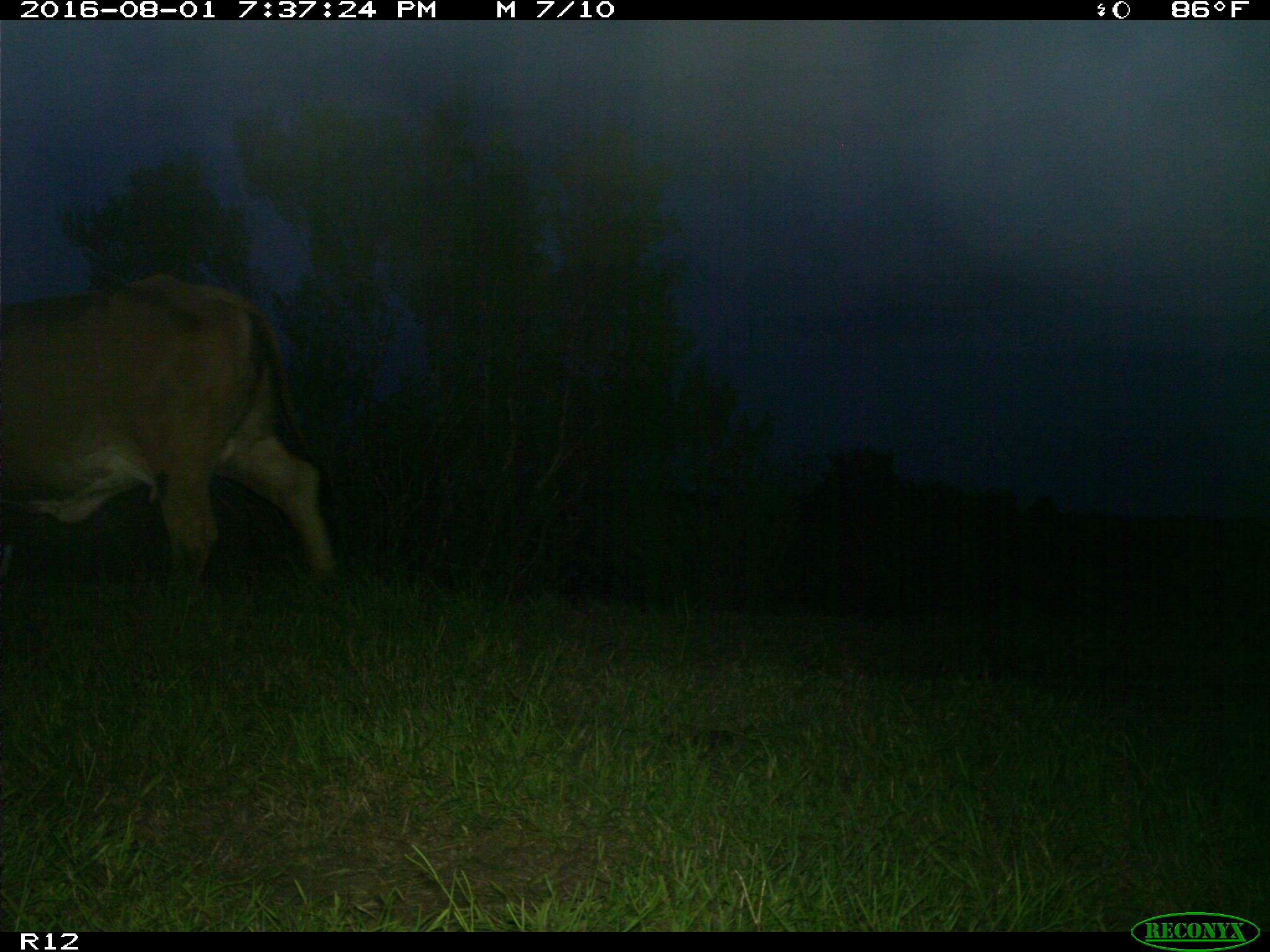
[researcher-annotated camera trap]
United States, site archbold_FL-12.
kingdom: Animalia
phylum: Chordata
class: Mammalia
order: Artiodactyla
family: Bovidae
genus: Bos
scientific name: Bos taurus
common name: domestic cow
Bos taurus (domestic cow).